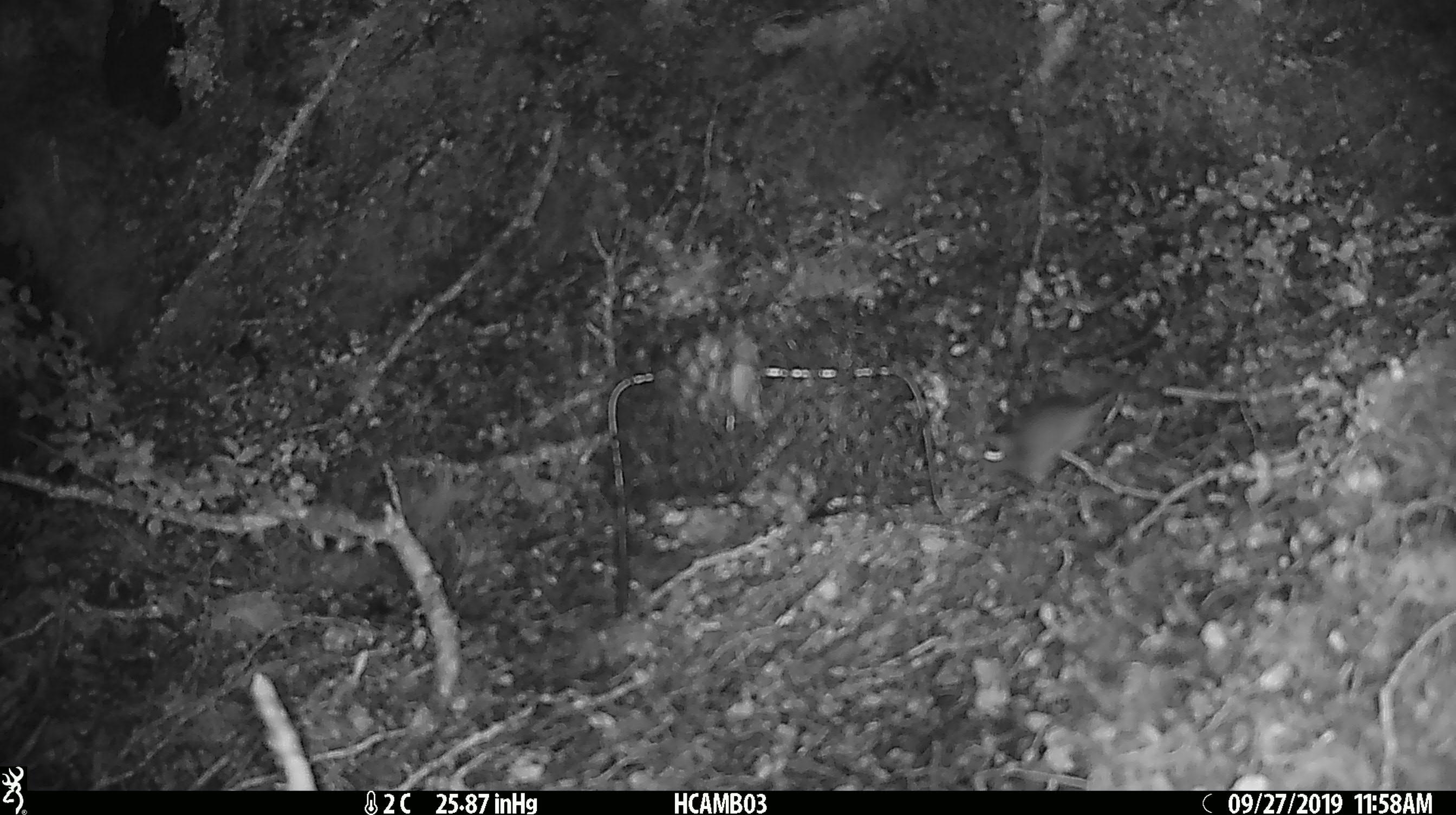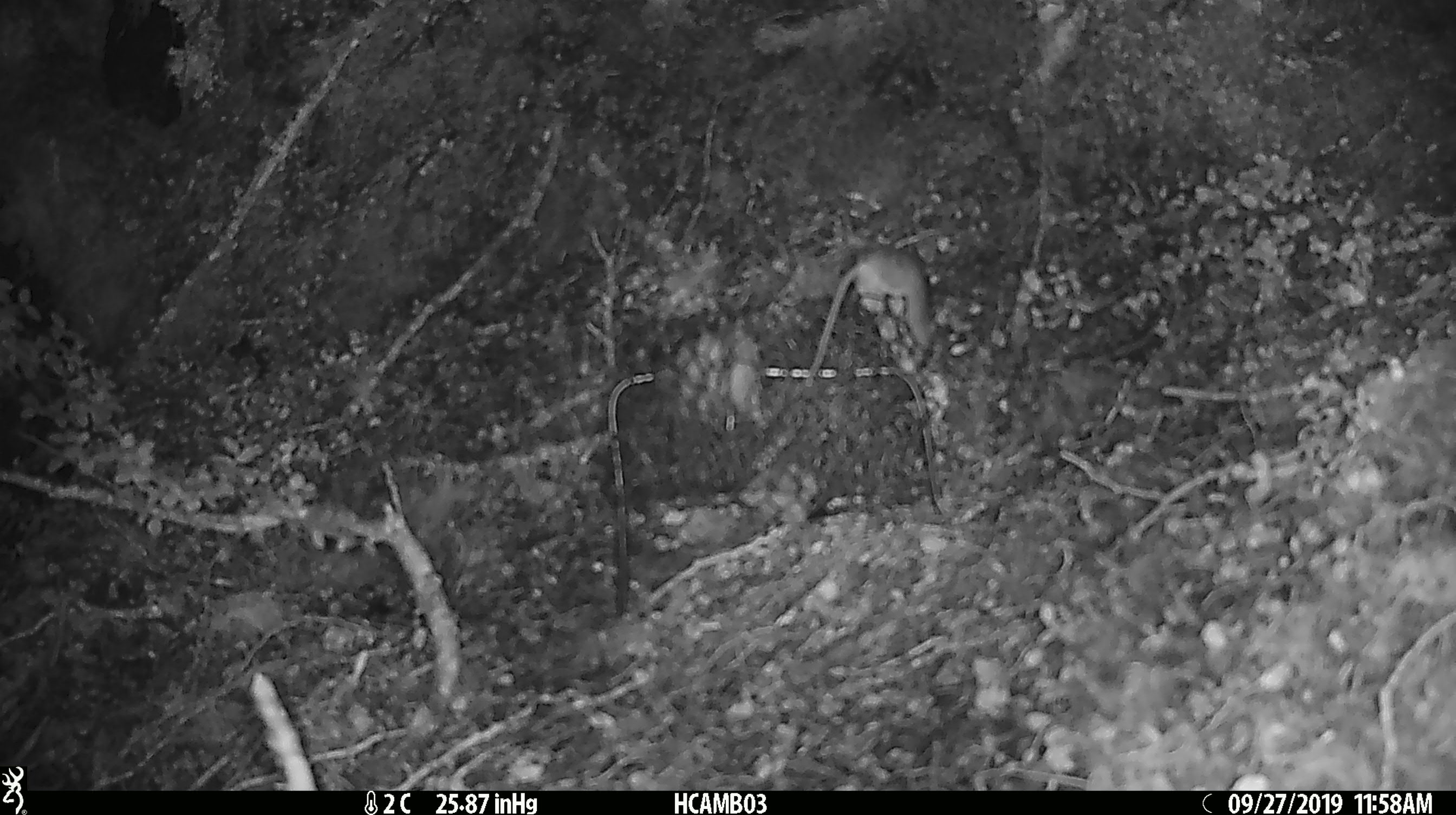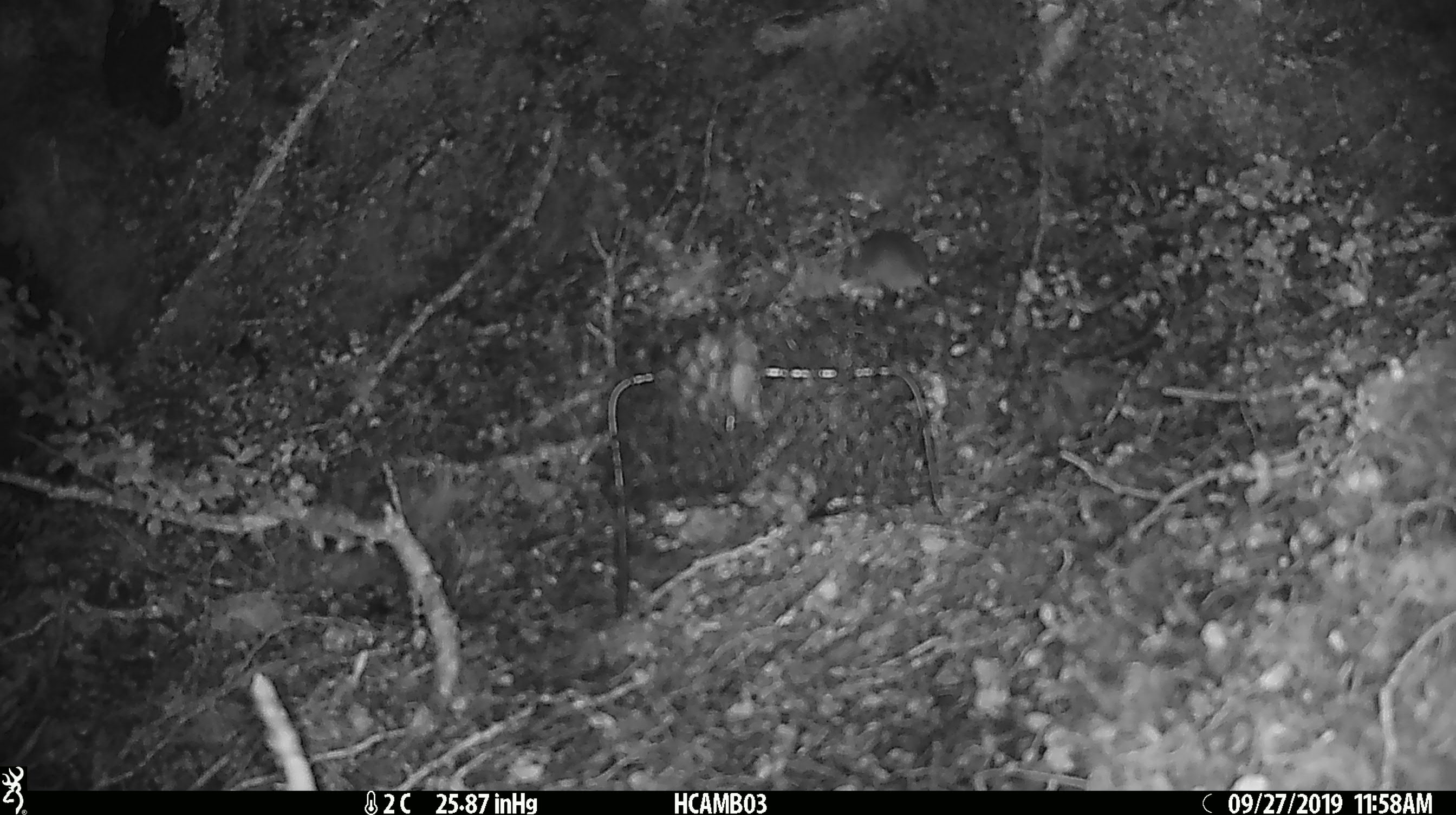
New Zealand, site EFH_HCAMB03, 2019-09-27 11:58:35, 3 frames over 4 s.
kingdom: Animalia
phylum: Chordata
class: Mammalia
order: Rodentia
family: Muridae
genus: Mus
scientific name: Mus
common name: mouse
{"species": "mouse (Mus)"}